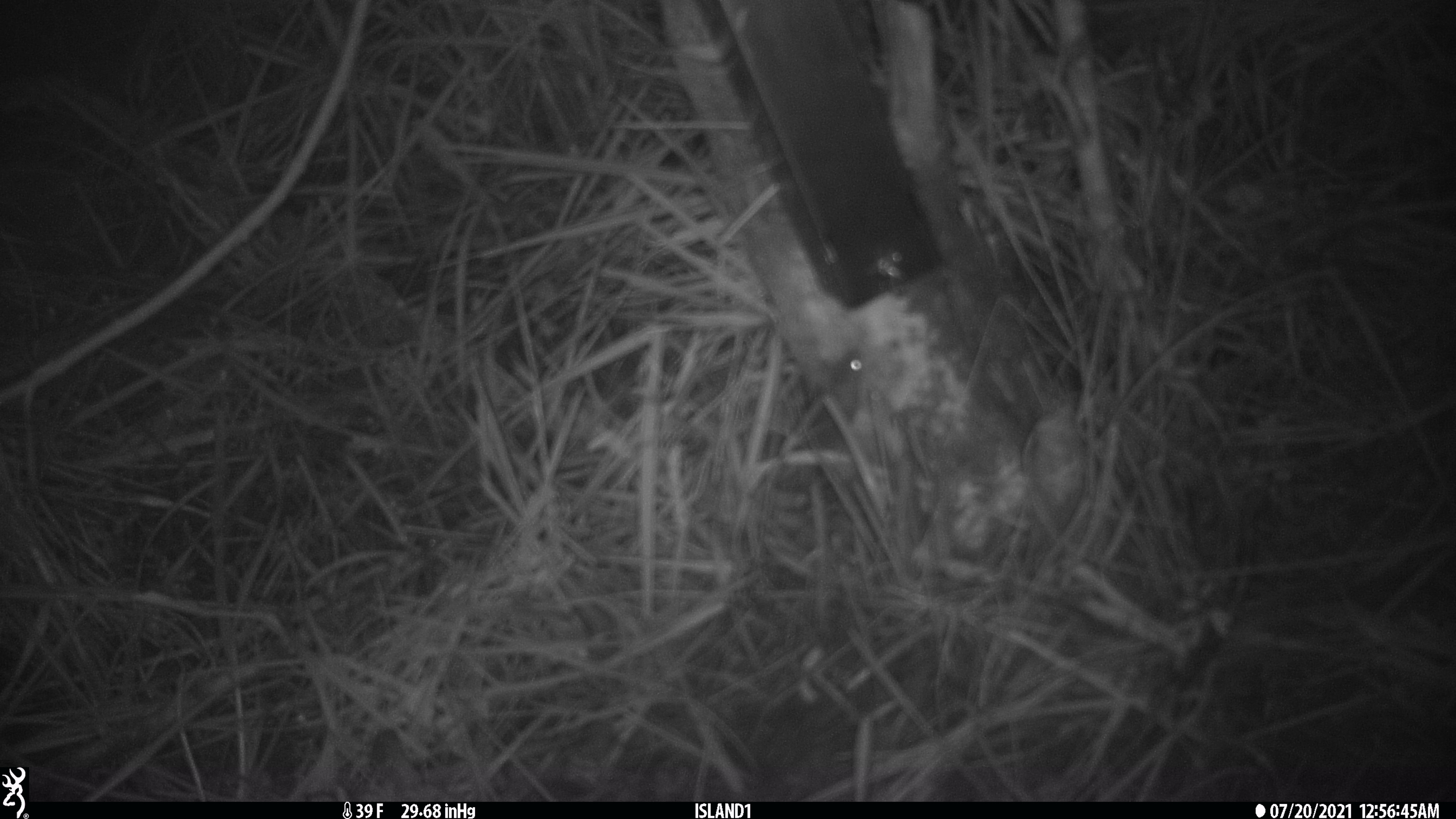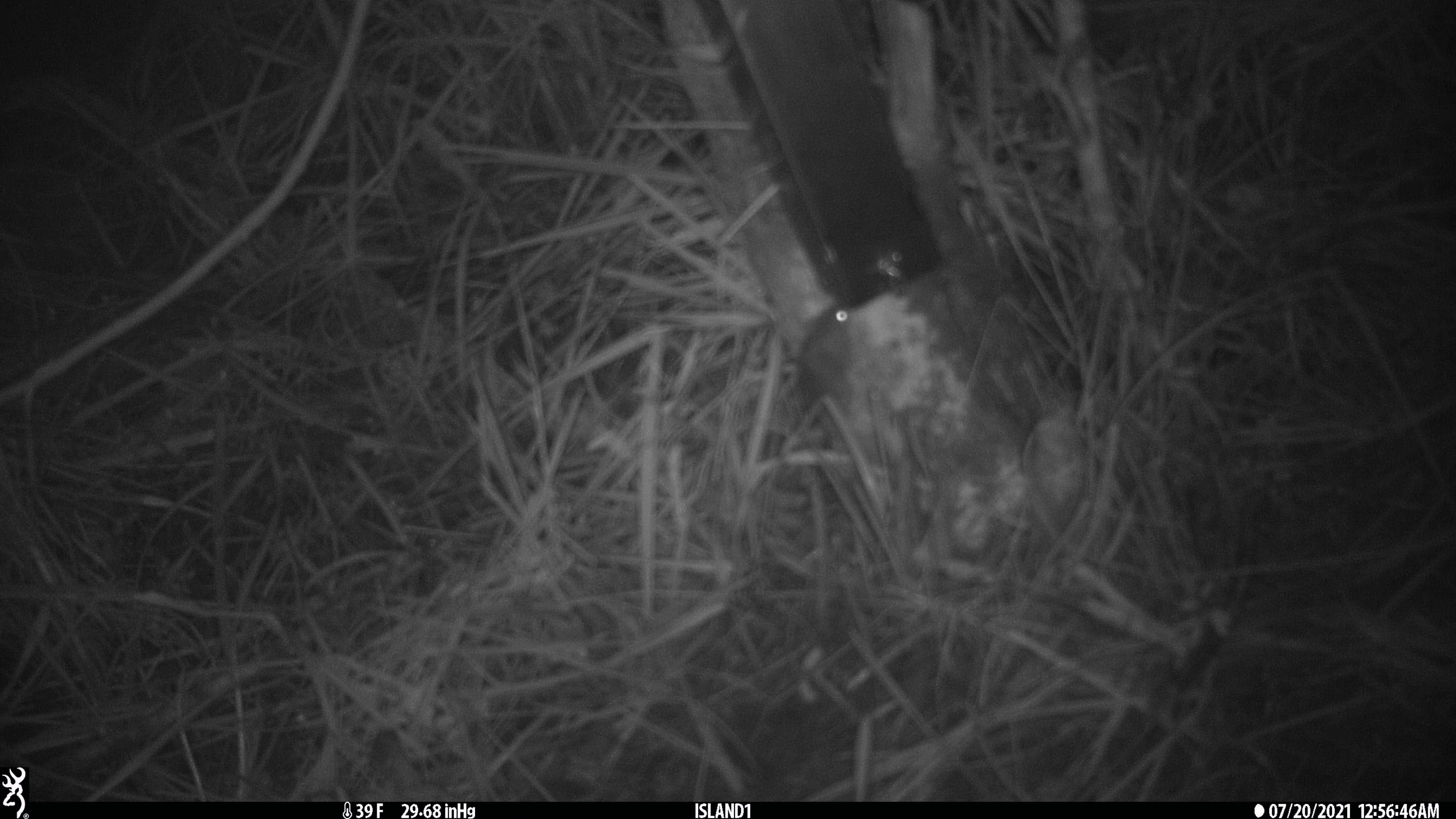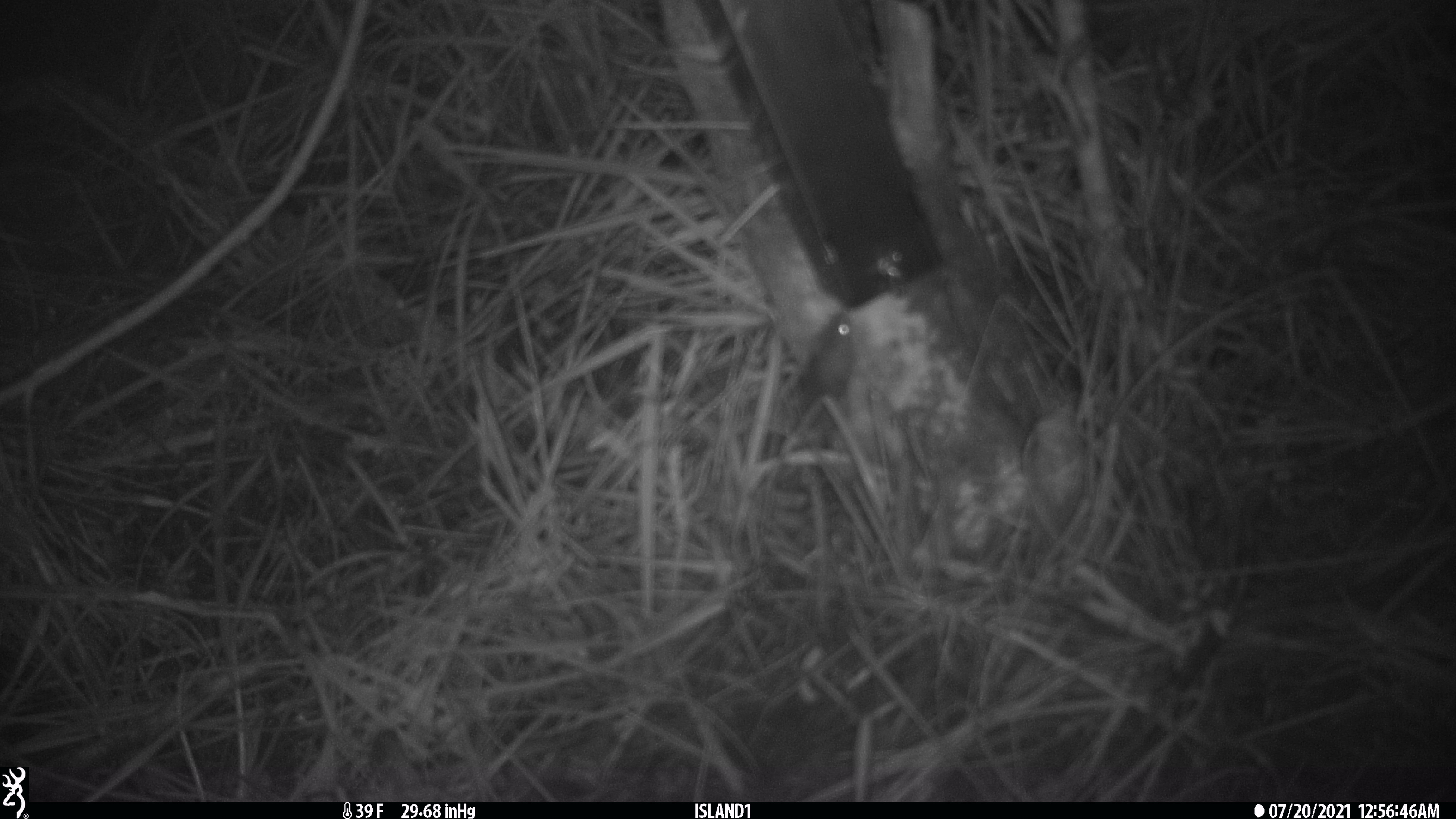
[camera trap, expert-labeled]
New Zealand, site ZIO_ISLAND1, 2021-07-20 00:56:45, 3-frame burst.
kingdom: Animalia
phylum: Chordata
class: Mammalia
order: Rodentia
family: Muridae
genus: Mus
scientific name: Mus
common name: mouse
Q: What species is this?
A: Mouse (Mus).